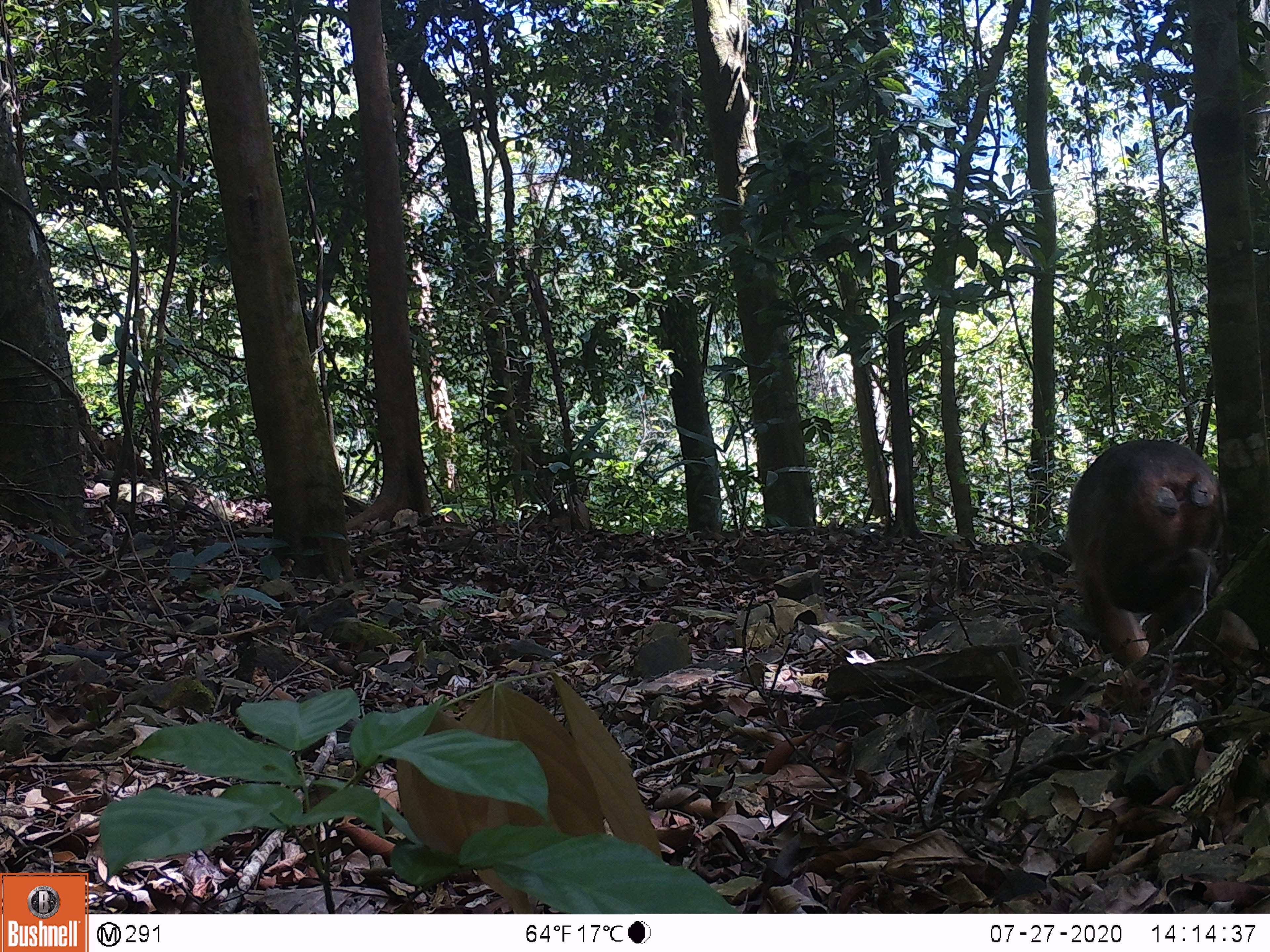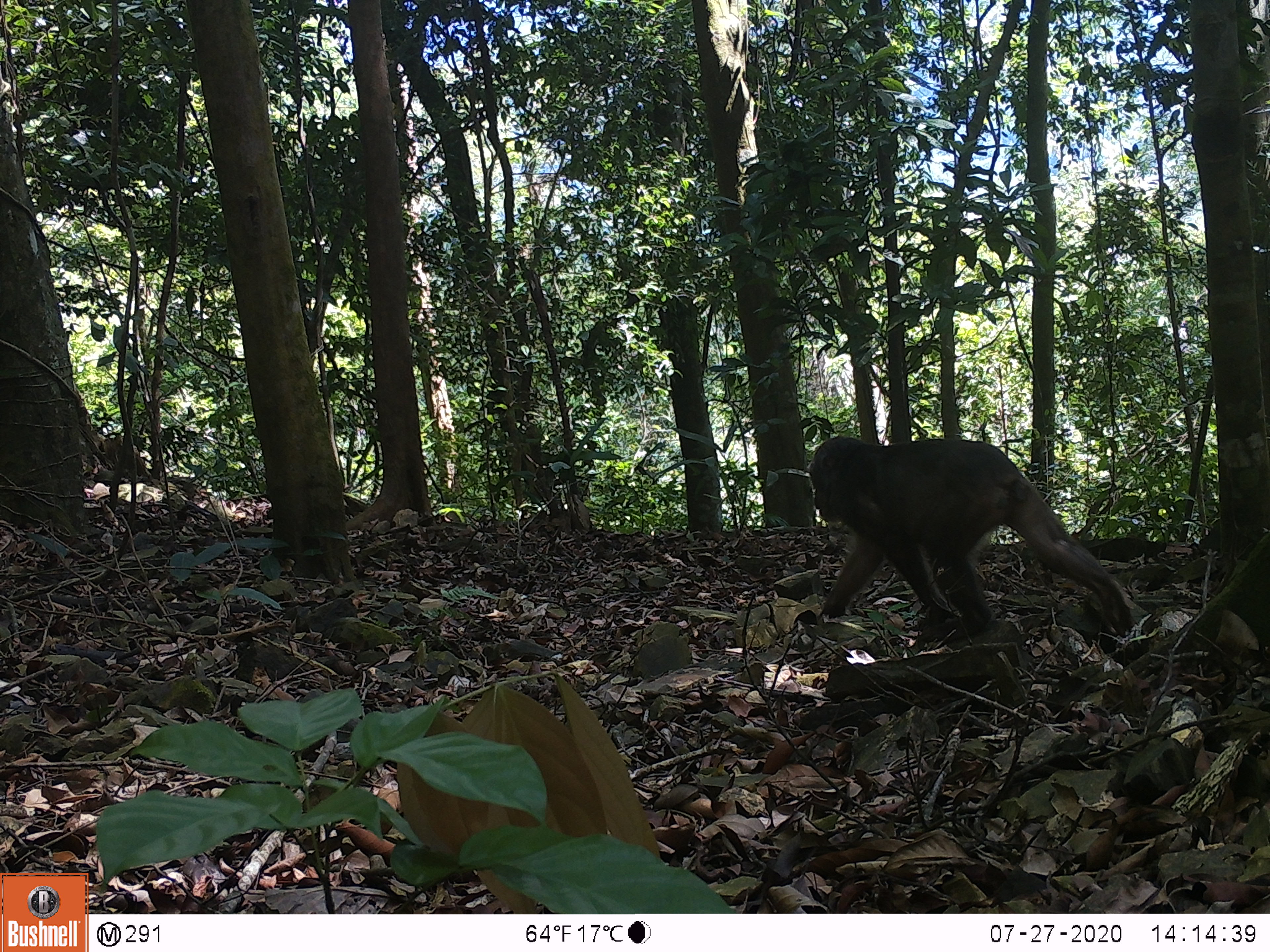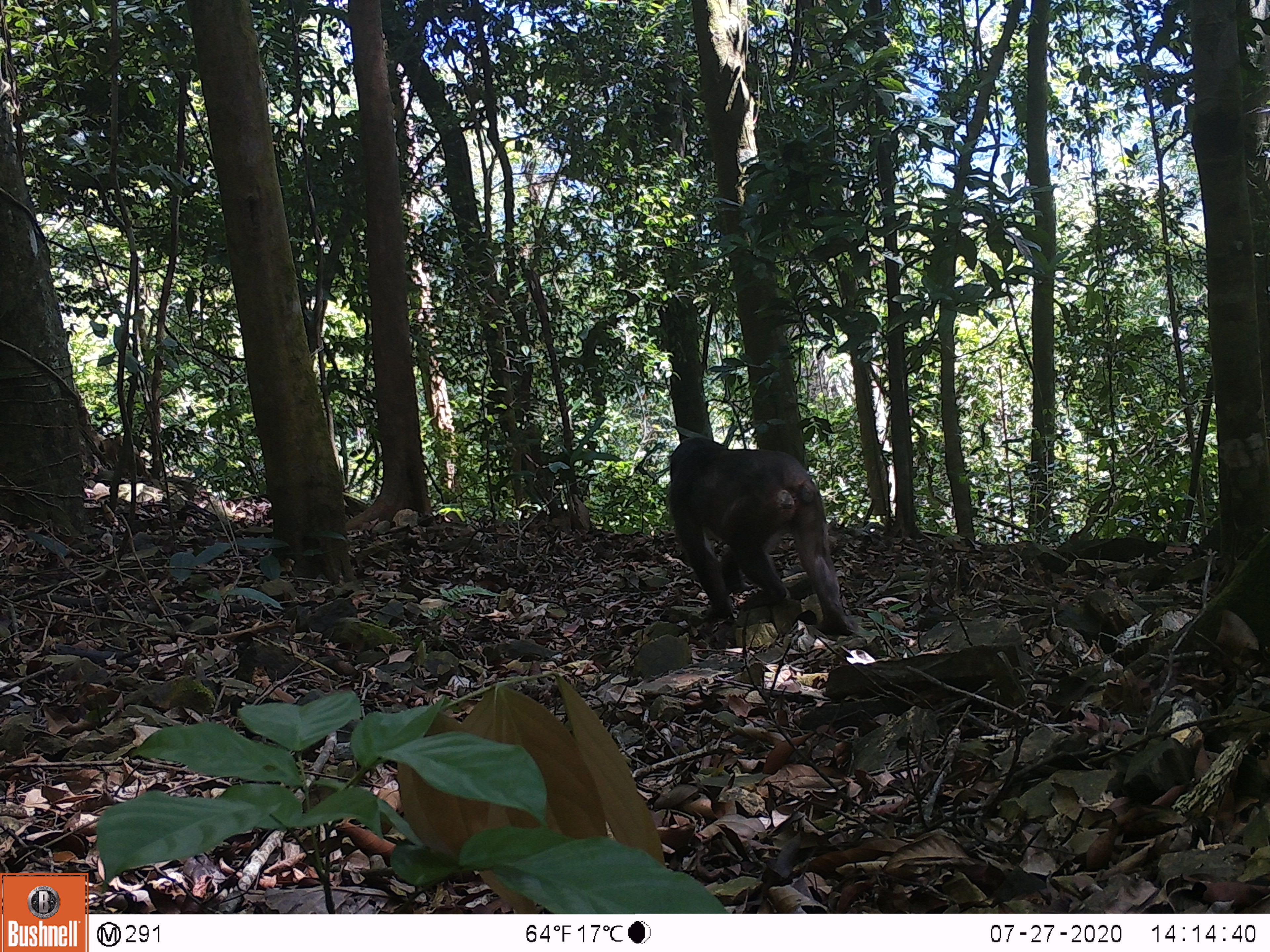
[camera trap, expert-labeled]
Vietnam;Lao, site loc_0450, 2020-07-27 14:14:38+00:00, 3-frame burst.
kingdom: Animalia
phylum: Chordata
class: Mammalia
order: Primates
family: Cercopithecidae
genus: Macaca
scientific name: Macaca arctoides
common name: stump-tailed macaque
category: stump tailed macaque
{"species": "stump tailed macaque (stump-tailed macaque) (Macaca arctoides)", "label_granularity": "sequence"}